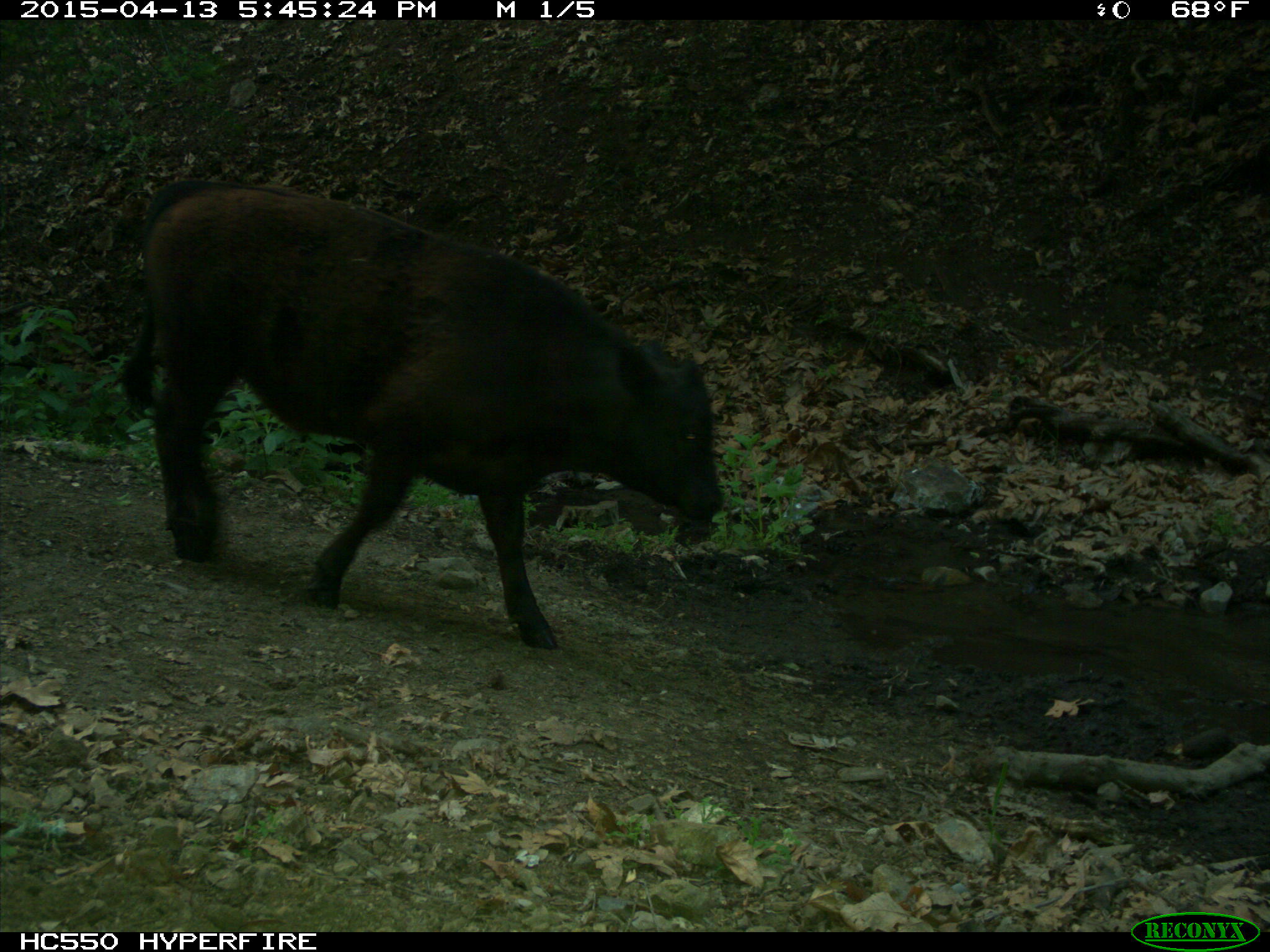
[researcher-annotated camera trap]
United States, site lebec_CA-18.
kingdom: Animalia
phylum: Chordata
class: Mammalia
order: Artiodactyla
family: Bovidae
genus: Bos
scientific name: Bos taurus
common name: domestic cow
Bos taurus (domestic cow).